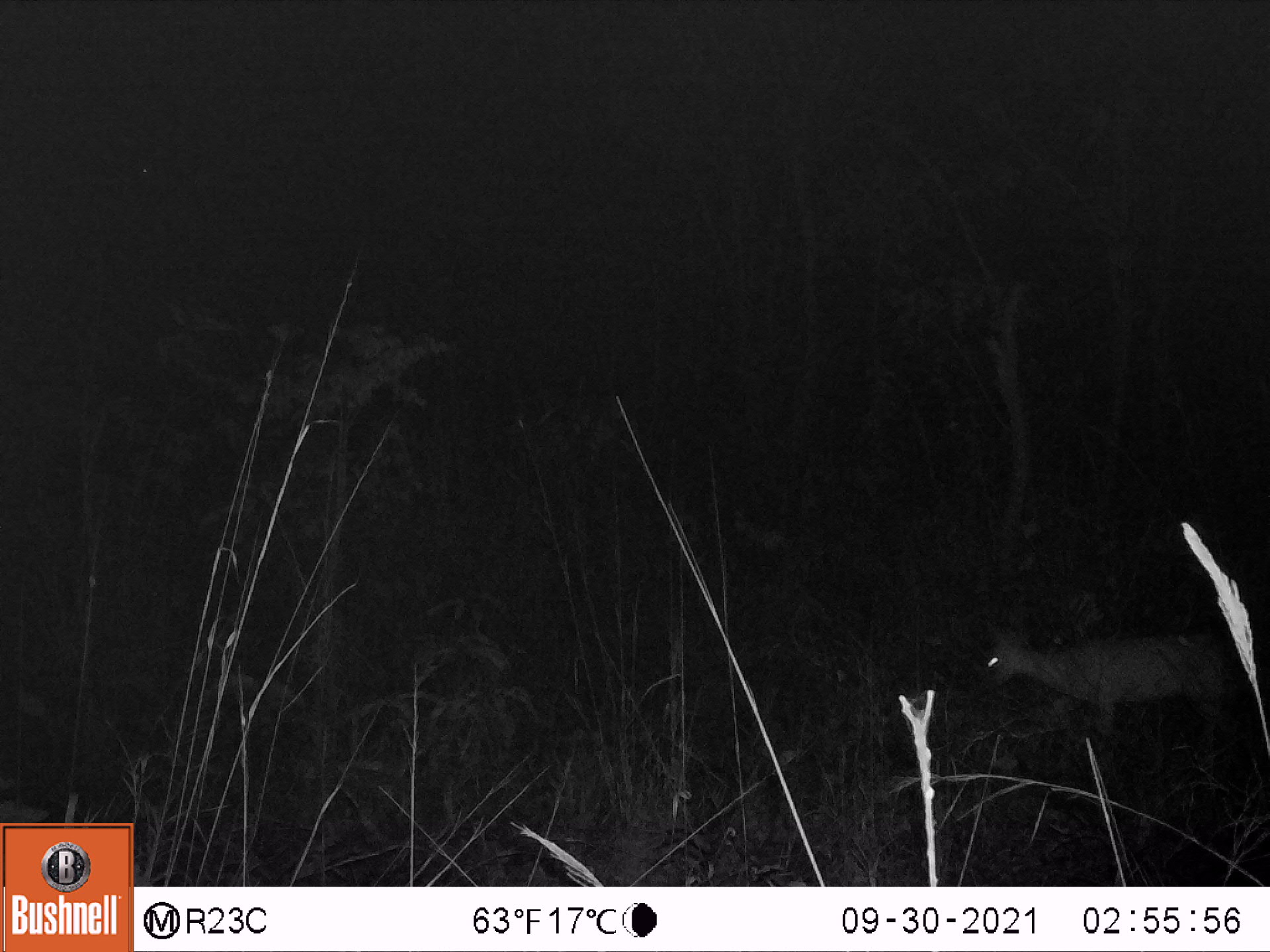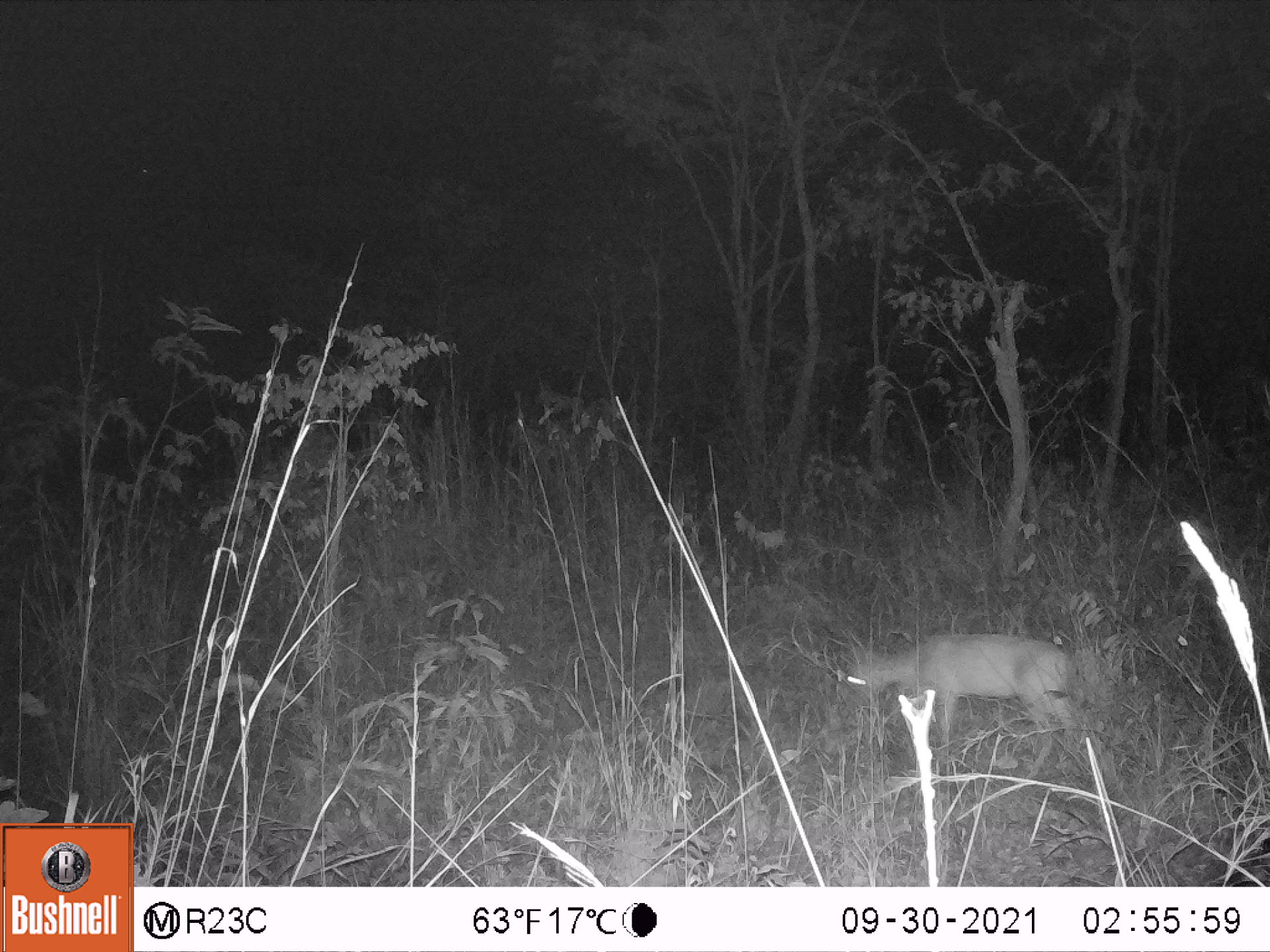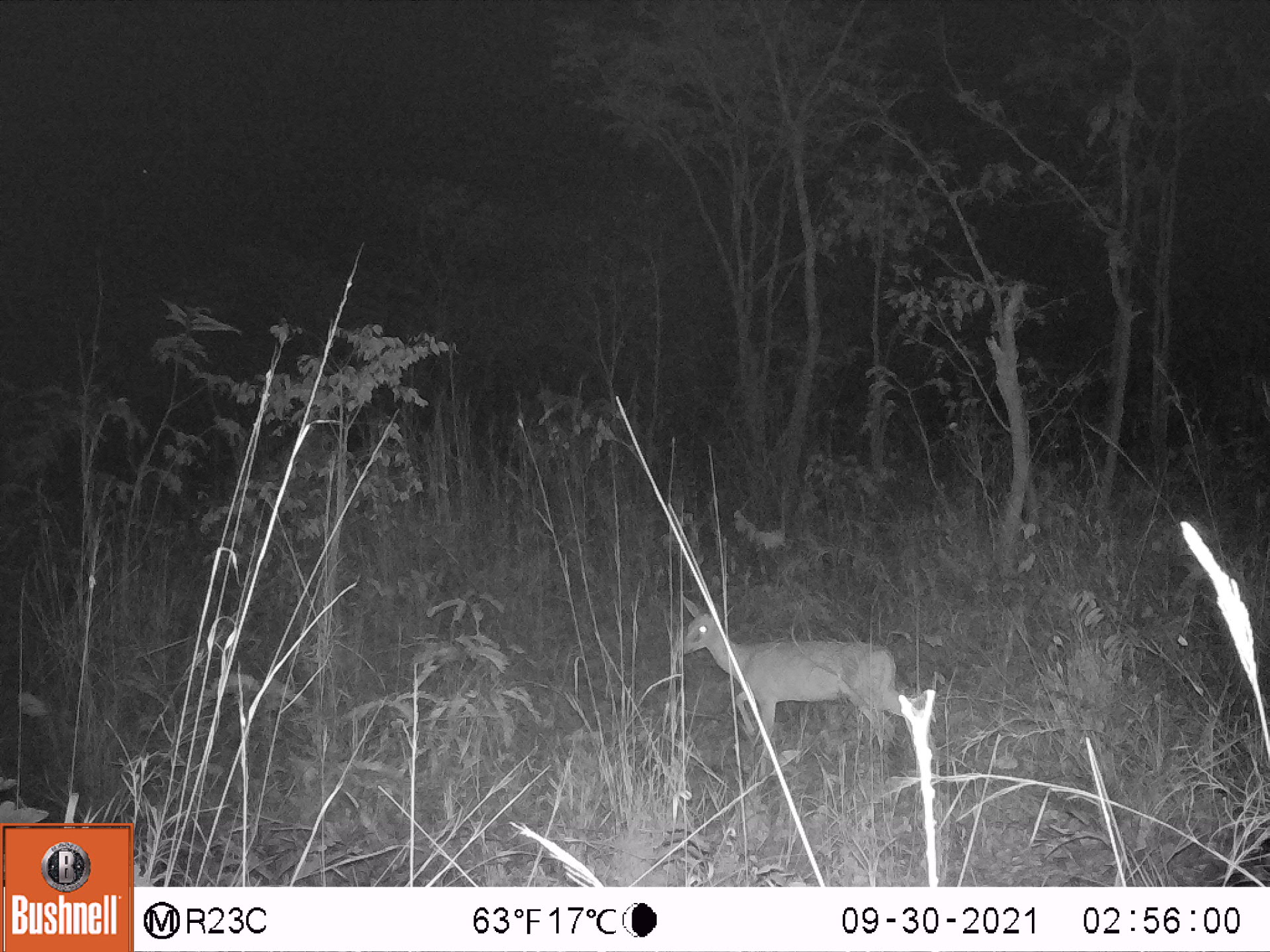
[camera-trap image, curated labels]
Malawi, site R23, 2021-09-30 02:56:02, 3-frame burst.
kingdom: Animalia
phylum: Chordata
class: Mammalia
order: Artiodactyla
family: Bovidae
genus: Sylvicapra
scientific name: Sylvicapra grimmia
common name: common duiker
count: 1